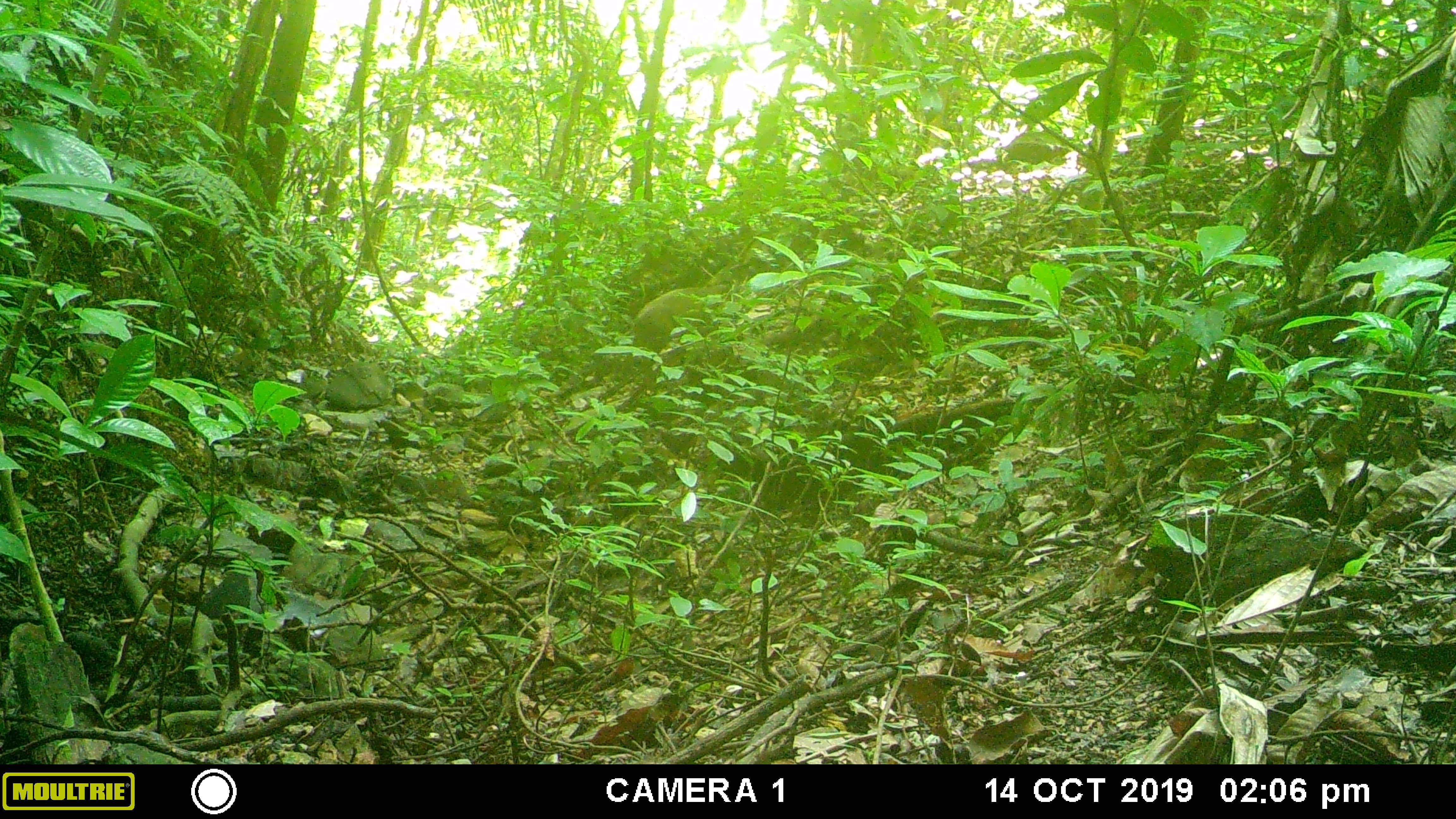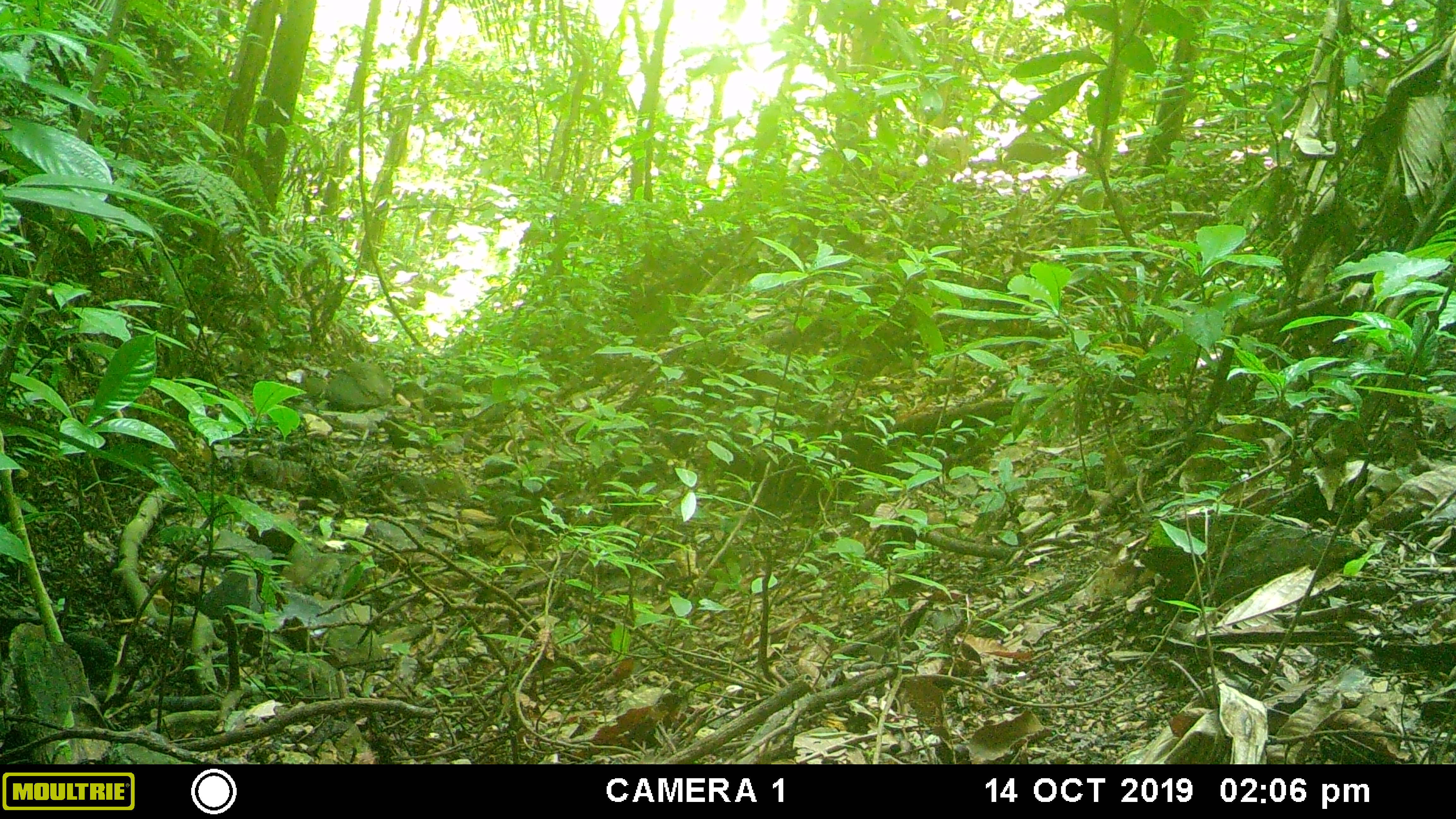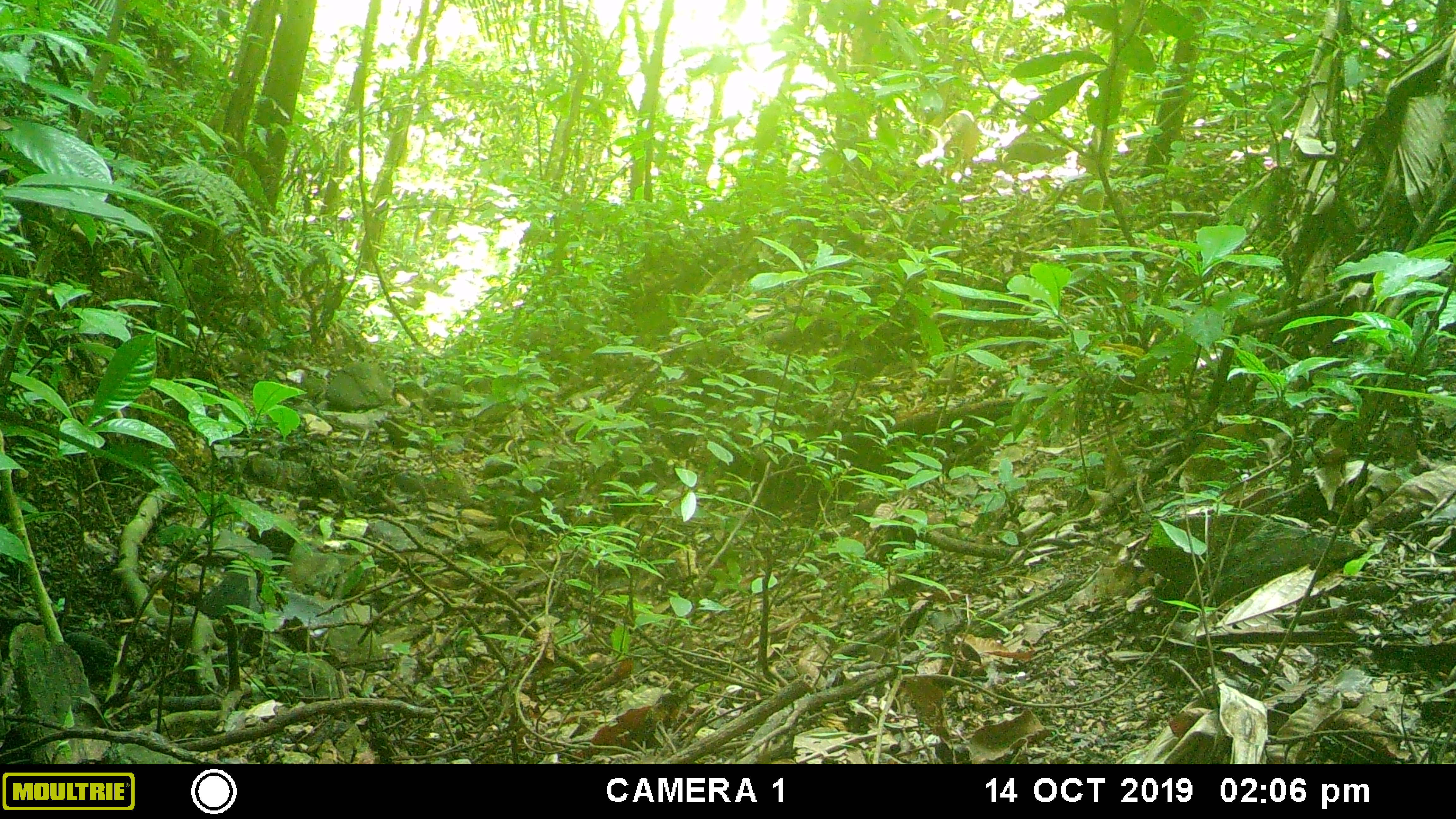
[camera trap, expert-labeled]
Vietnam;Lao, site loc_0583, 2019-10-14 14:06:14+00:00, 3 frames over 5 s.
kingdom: Animalia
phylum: Chordata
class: Mammalia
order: Artiodactyla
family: Suidae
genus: Sus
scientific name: Sus scrofa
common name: eurasian wild pig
Eurasian wild pig (Sus scrofa). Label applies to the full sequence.